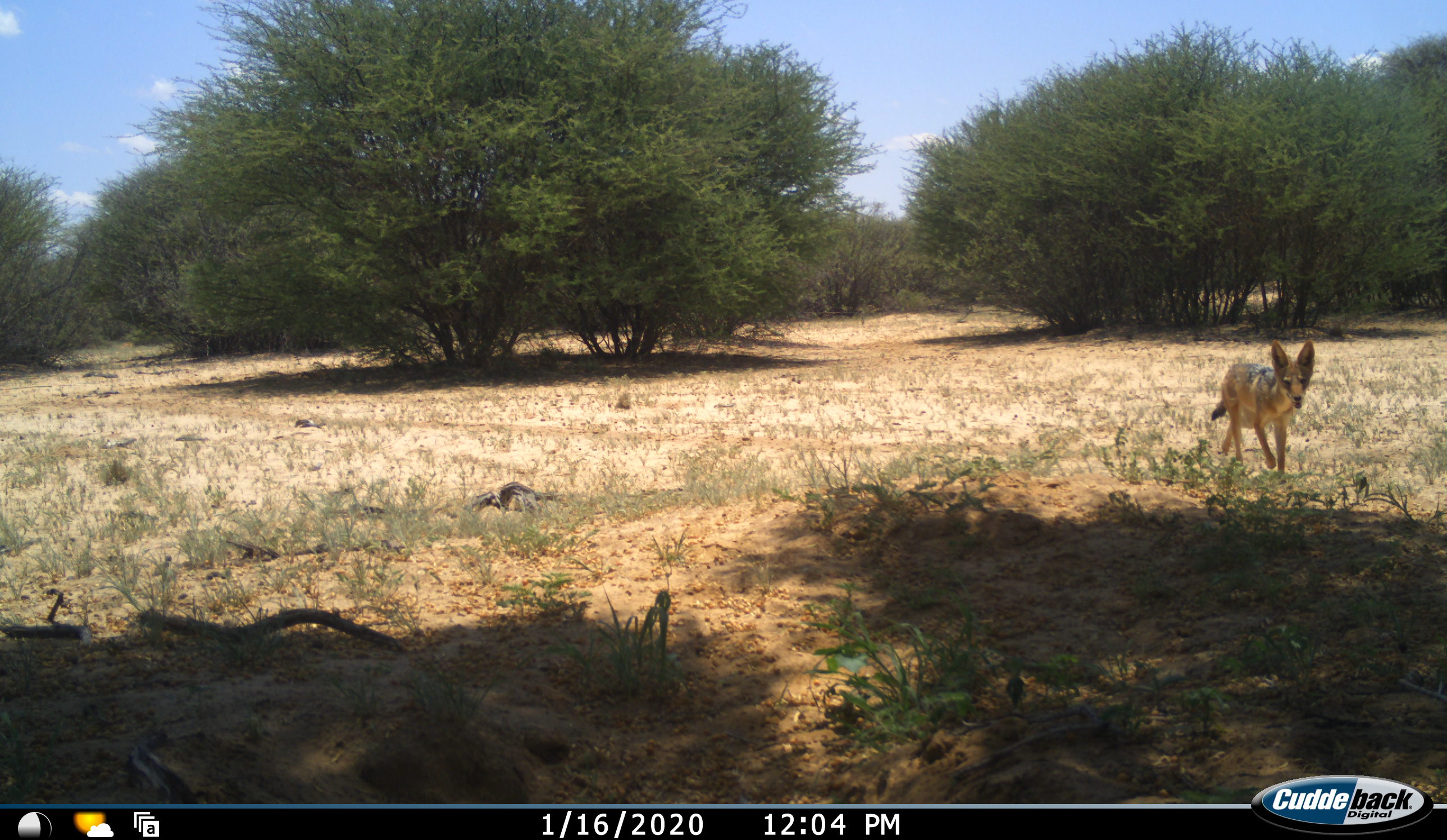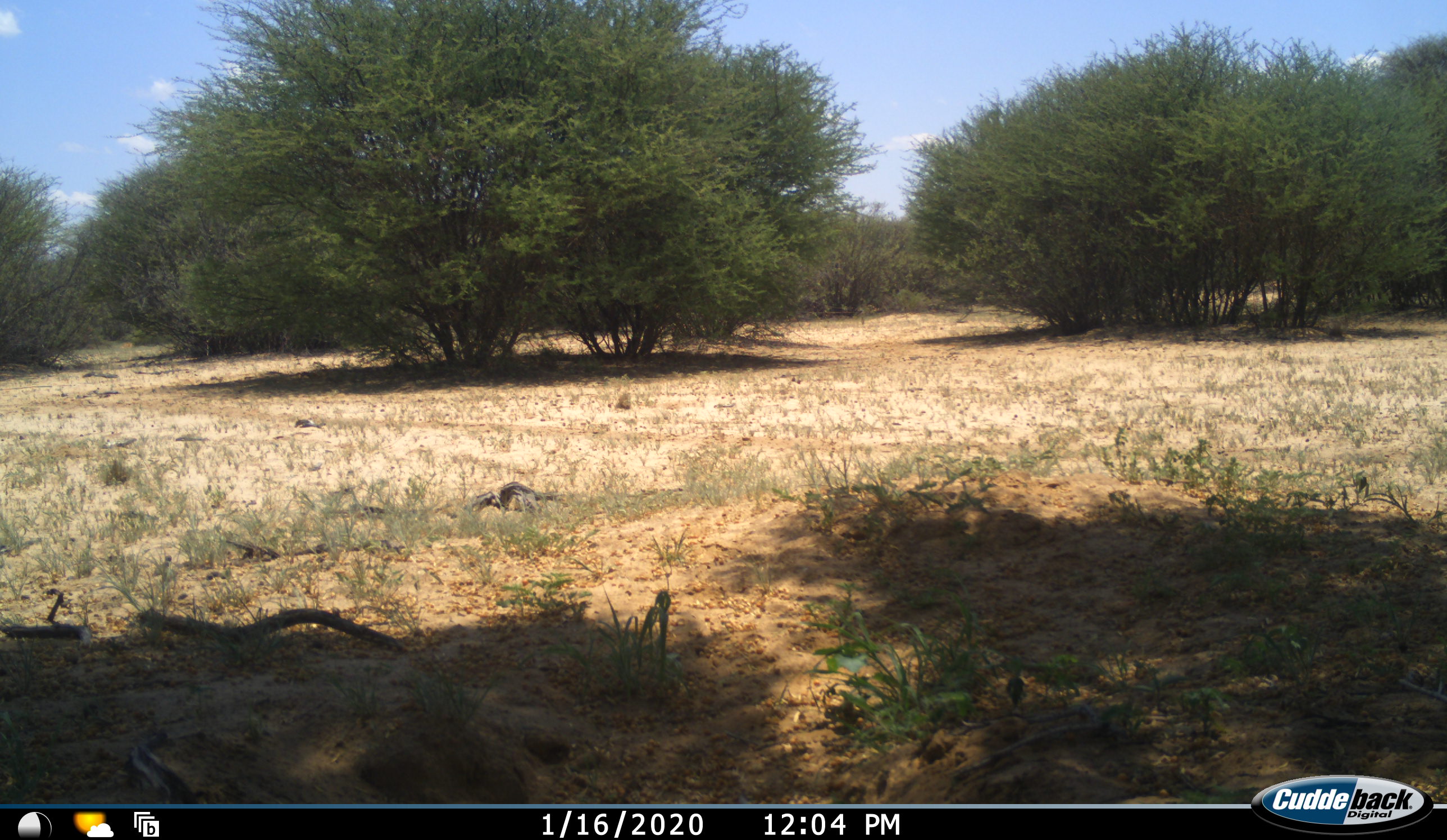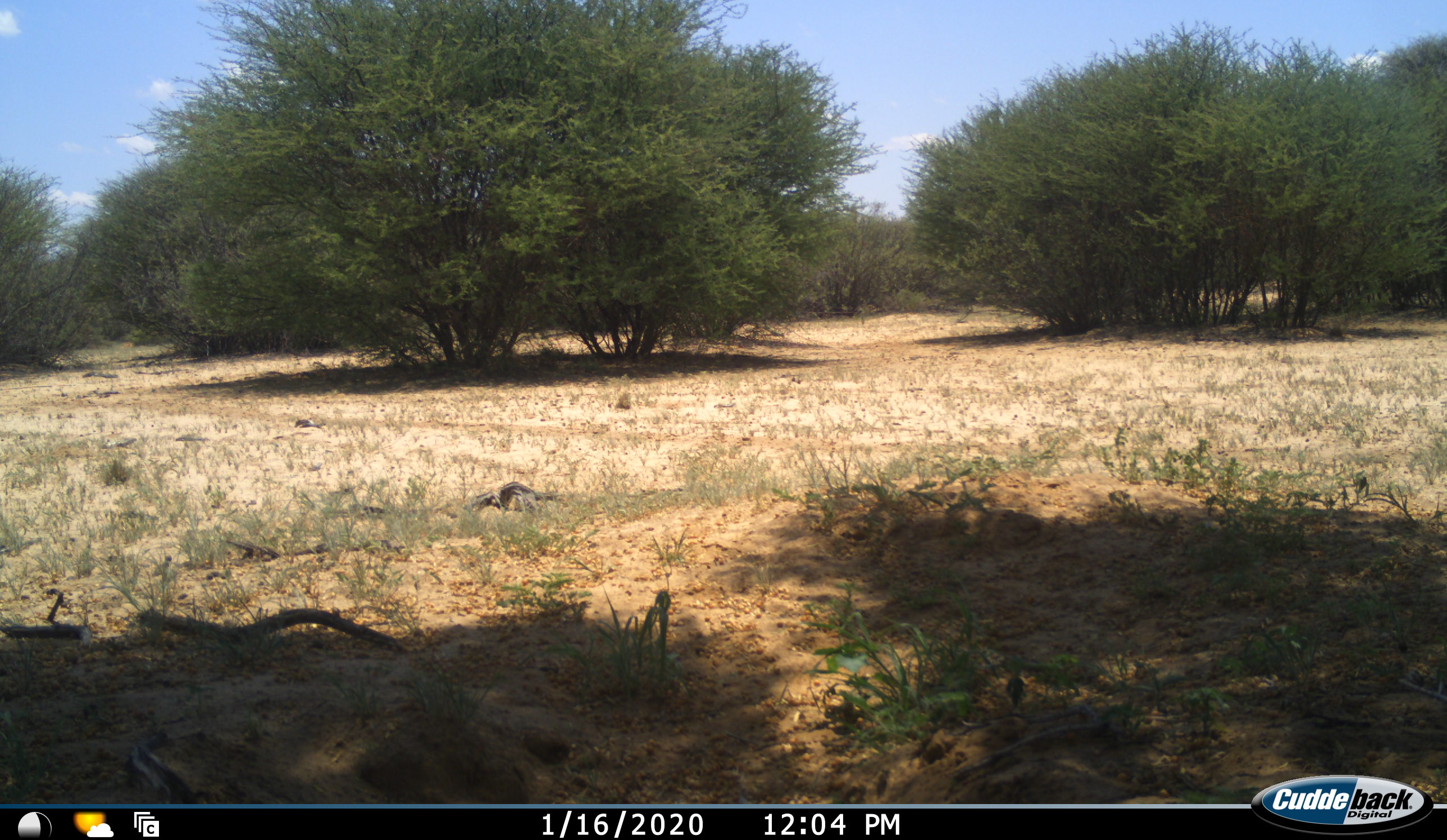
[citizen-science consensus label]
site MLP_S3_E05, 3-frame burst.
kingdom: Animalia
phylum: Chordata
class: Mammalia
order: Carnivora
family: Canidae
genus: Lupulella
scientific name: Lupulella mesomelas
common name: black-backed jackal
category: jackalblackbacked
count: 1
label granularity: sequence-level